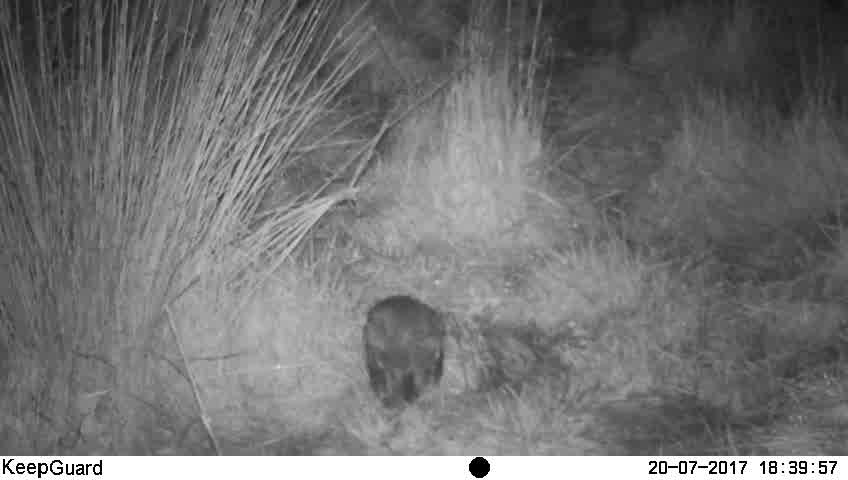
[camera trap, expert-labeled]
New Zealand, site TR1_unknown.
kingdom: Animalia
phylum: Chordata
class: Aves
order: Strigiformes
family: Strigidae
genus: Ninox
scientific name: Ninox novaeseelandiae novaeseelandiae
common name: morepork